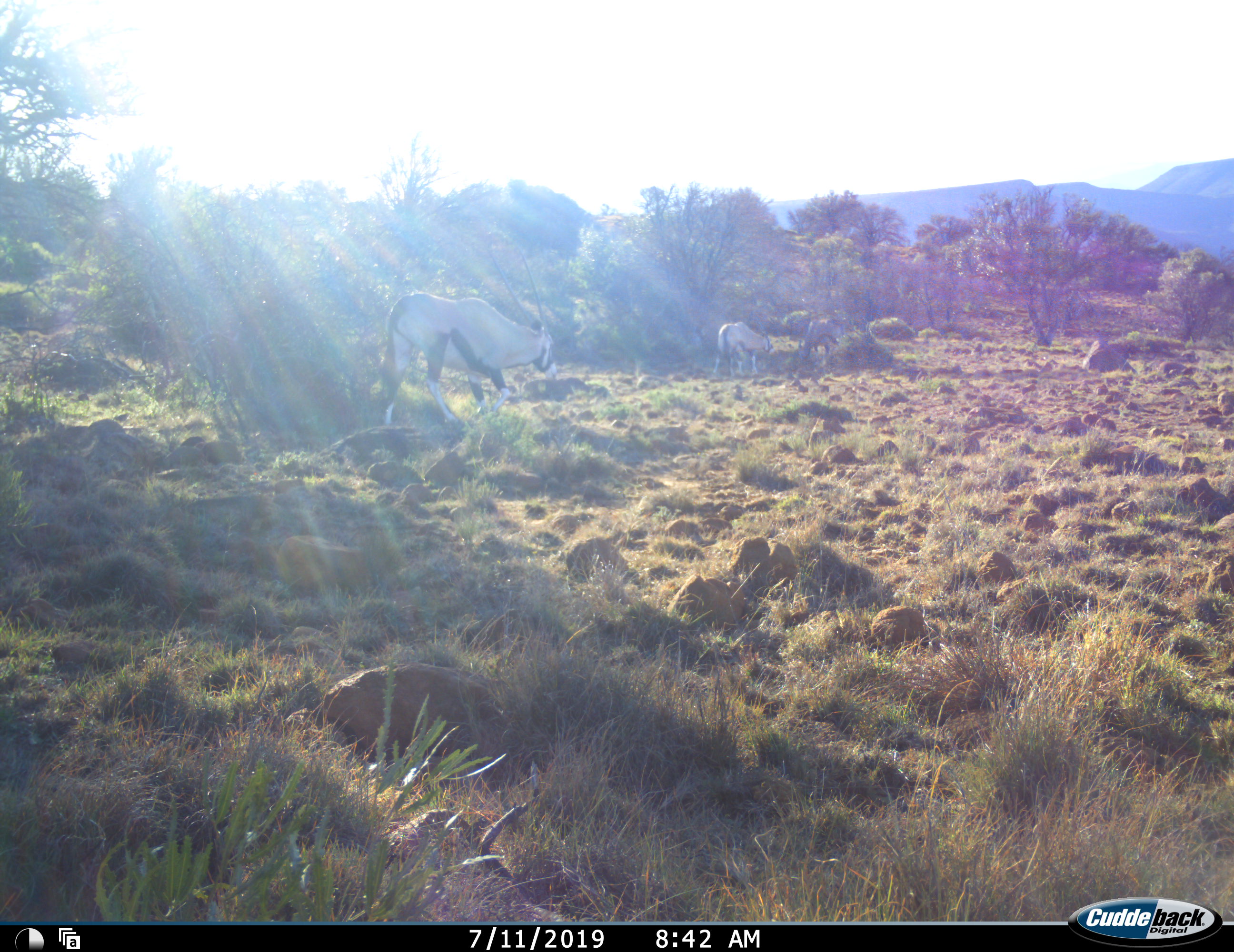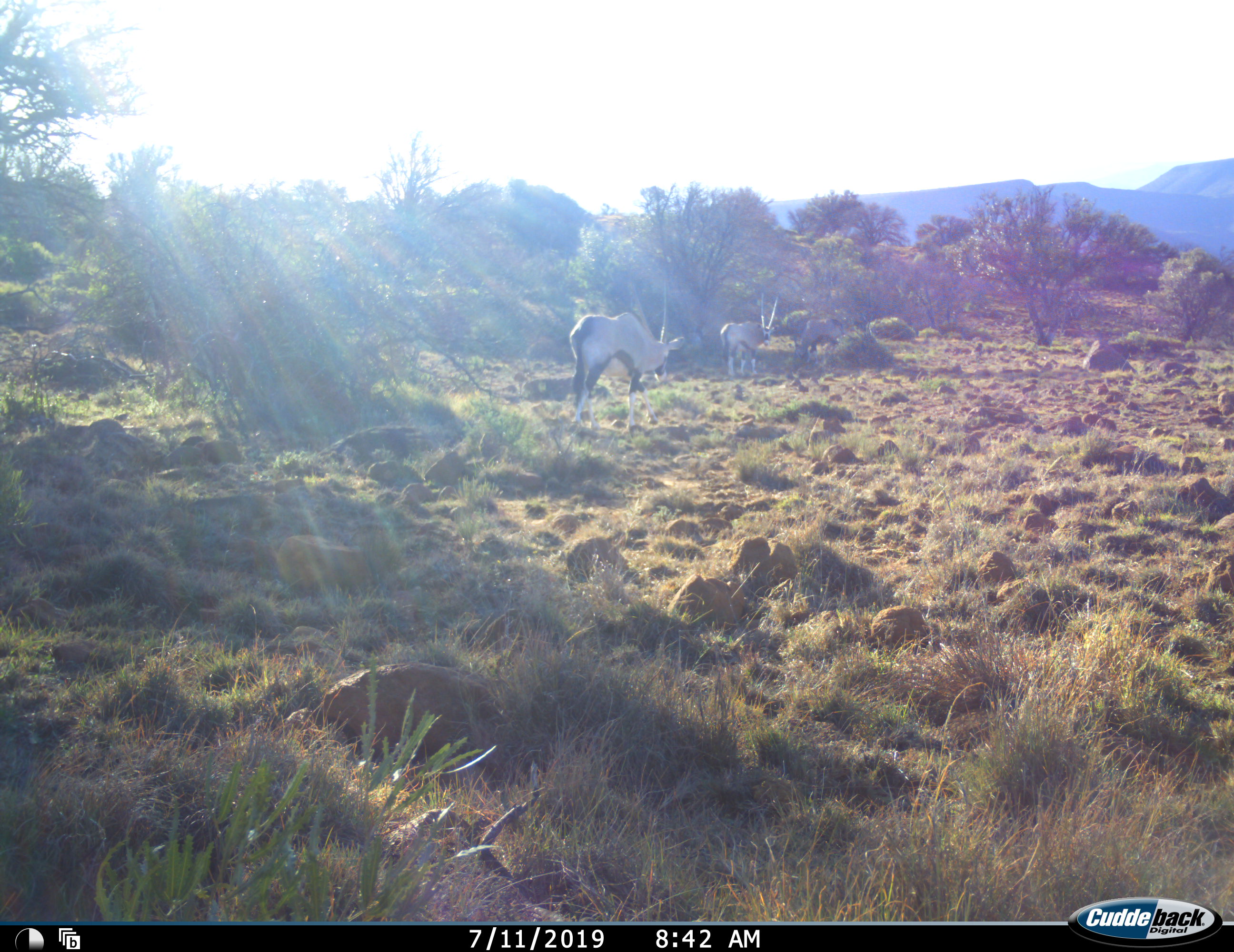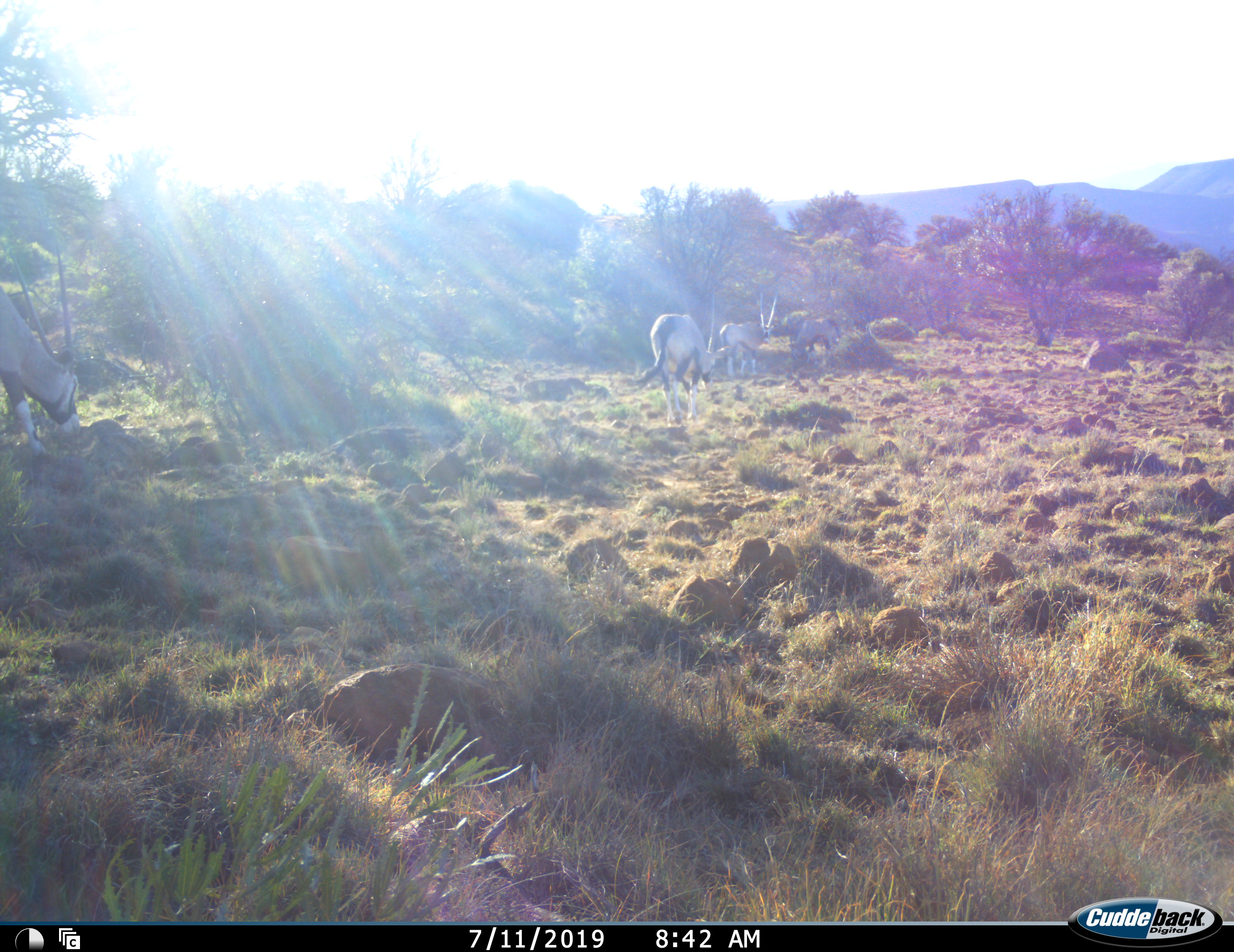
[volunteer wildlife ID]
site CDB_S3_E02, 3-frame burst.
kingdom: Animalia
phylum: Chordata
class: Mammalia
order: Artiodactyla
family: Bovidae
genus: Oryx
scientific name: Oryx gazella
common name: gemsbok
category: oryx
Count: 4.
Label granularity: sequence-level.